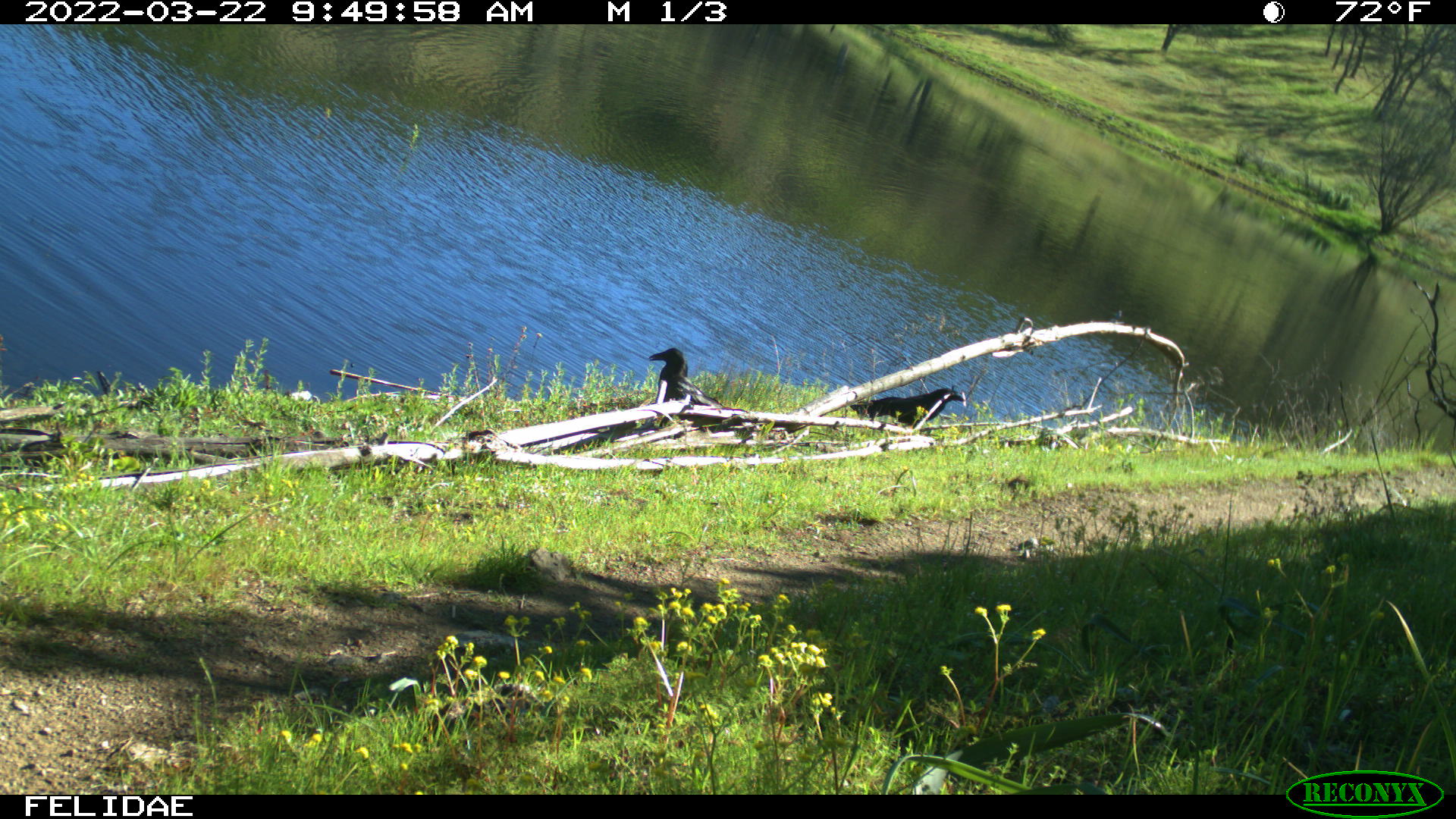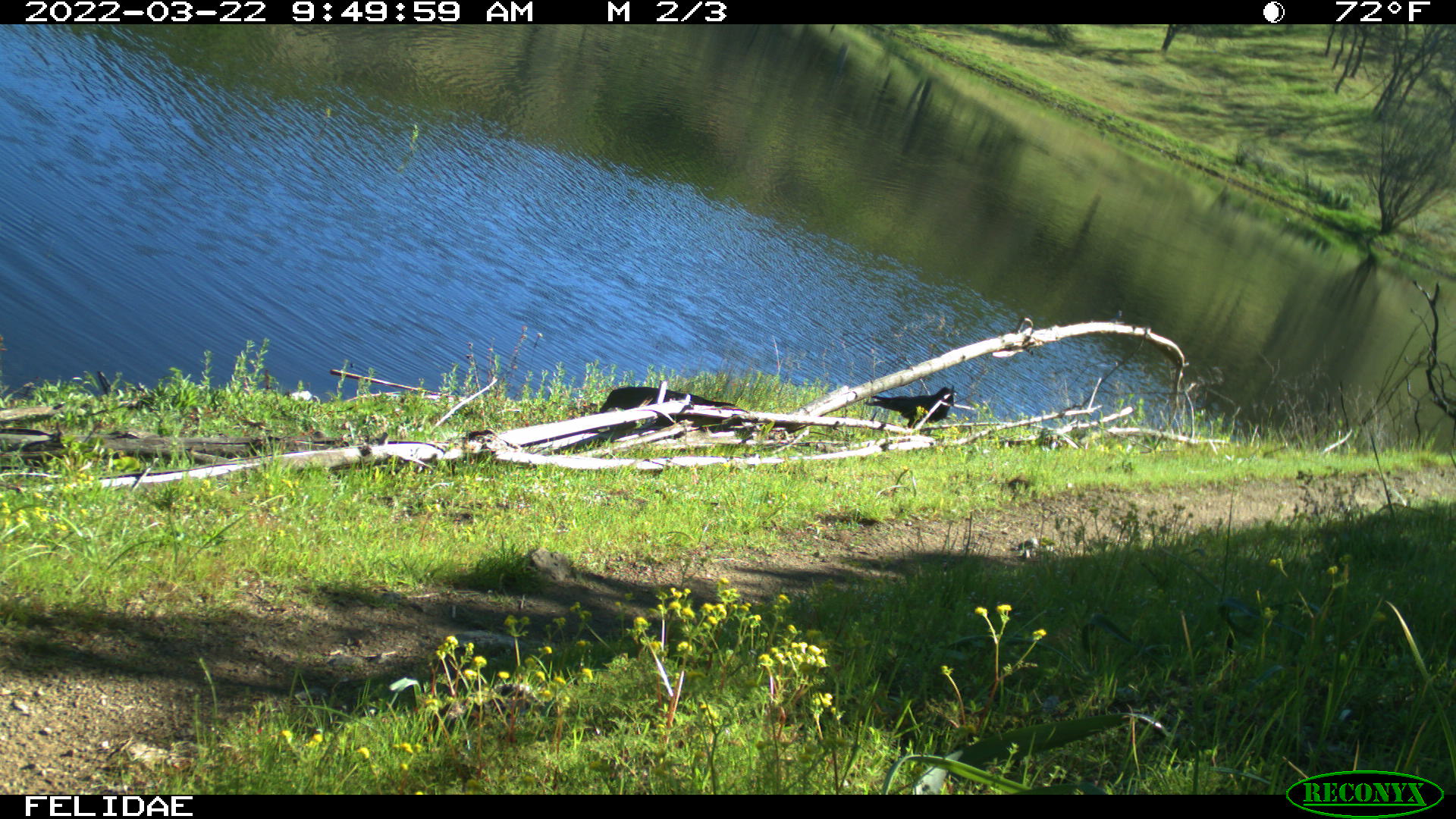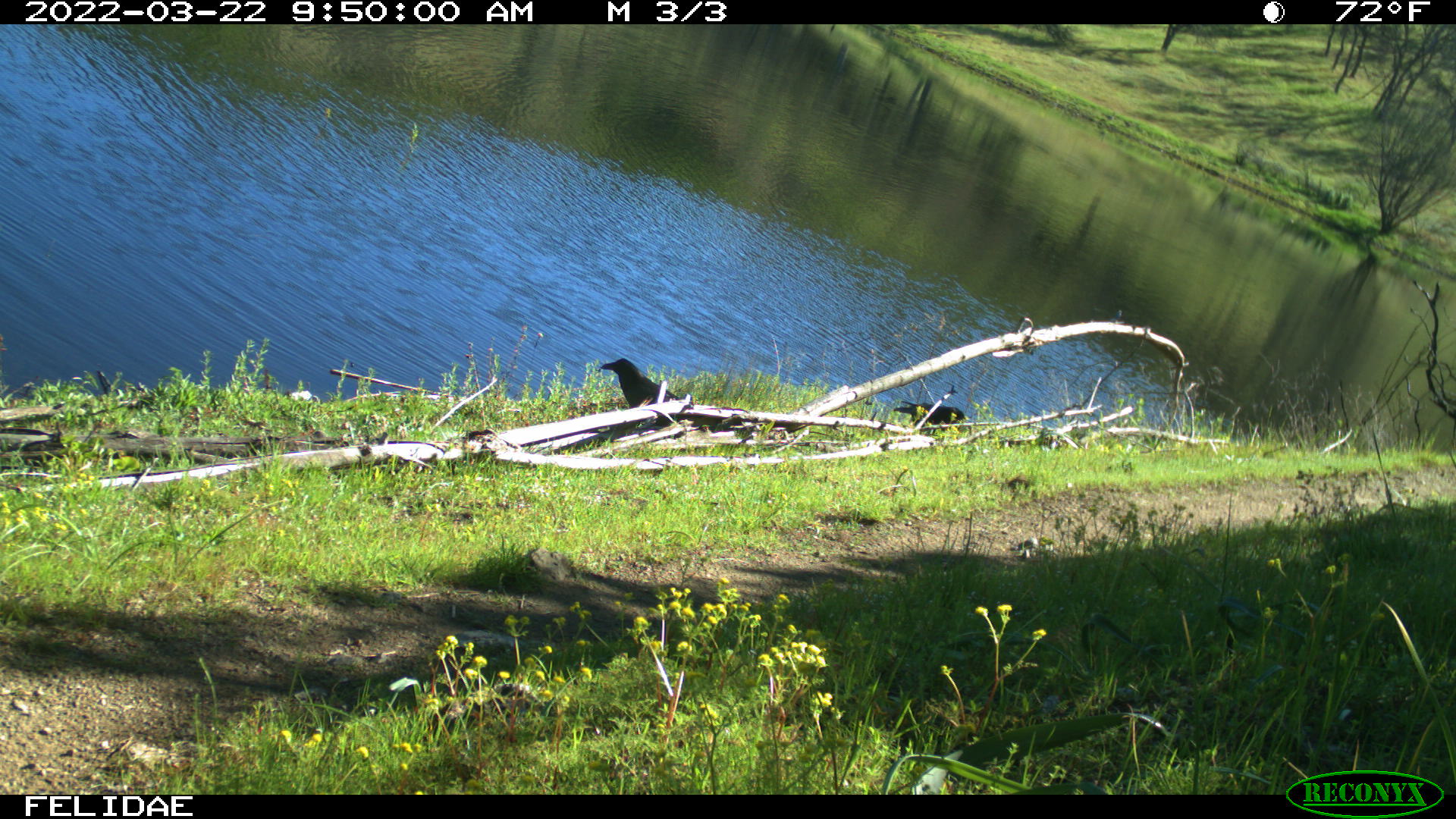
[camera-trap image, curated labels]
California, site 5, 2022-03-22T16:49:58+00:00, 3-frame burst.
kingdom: Animalia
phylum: Chordata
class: Aves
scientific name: Aves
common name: bird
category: unknown bird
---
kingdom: Animalia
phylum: Chordata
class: Aves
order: Passeriformes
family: Corvidae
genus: Corvus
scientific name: Corvus brachyrhynchos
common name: american crow